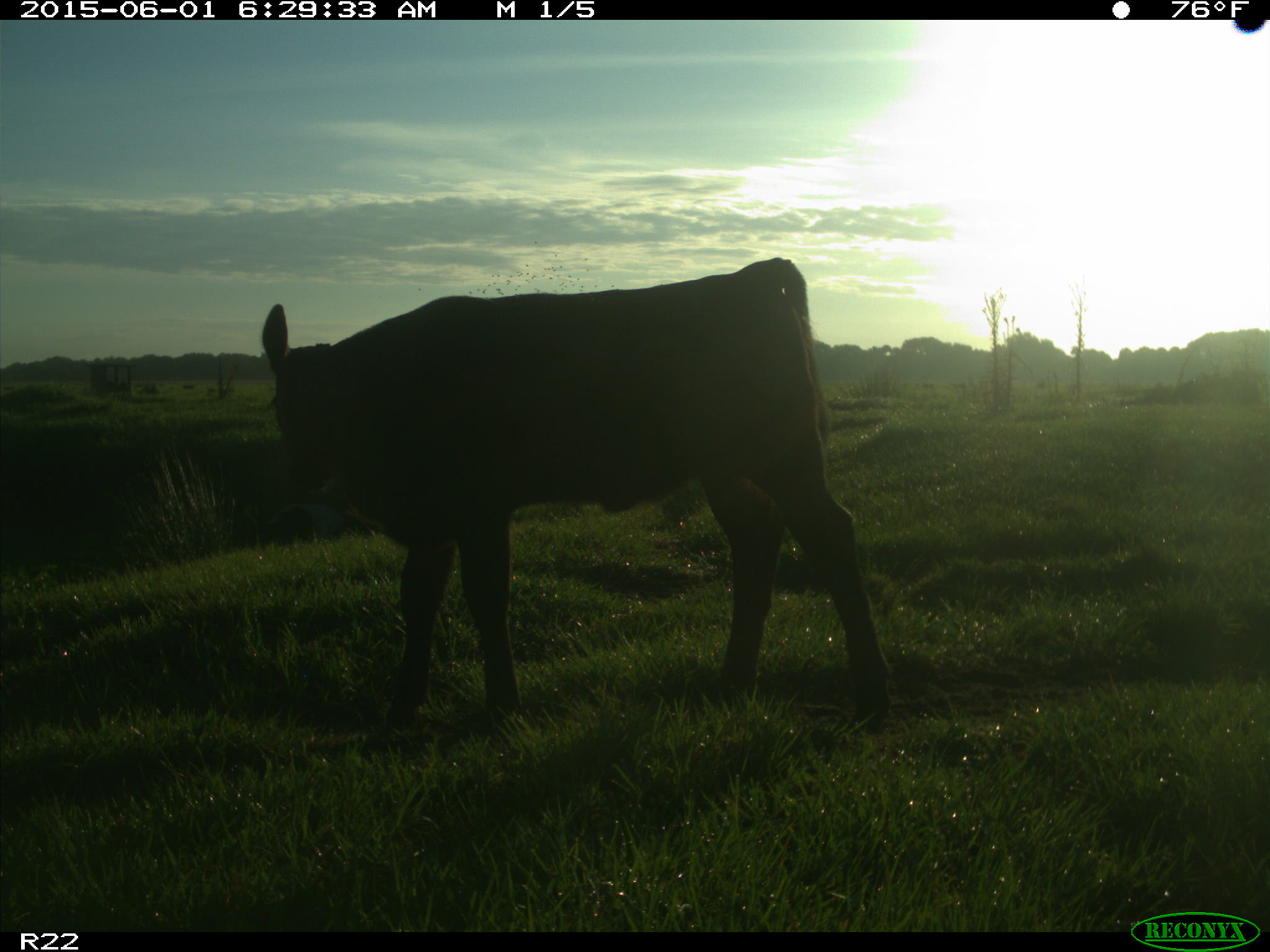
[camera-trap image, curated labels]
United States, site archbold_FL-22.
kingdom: Animalia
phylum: Chordata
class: Mammalia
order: Artiodactyla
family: Suidae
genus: Sus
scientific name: Sus scrofa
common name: wild boar